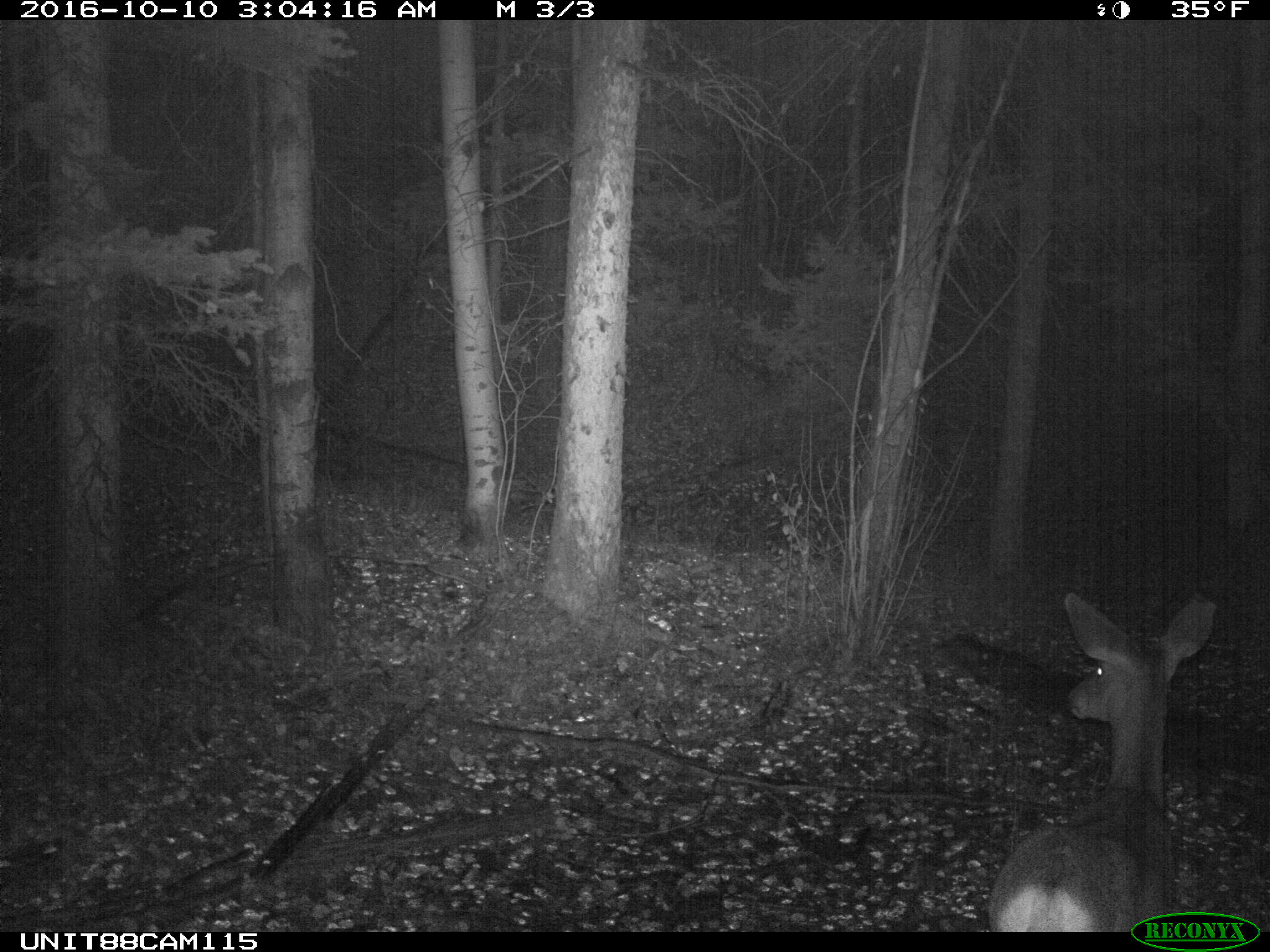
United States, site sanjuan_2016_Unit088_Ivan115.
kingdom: Animalia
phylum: Chordata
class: Mammalia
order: Artiodactyla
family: Cervidae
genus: Odocoileus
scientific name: Odocoileus hemionus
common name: mule deer